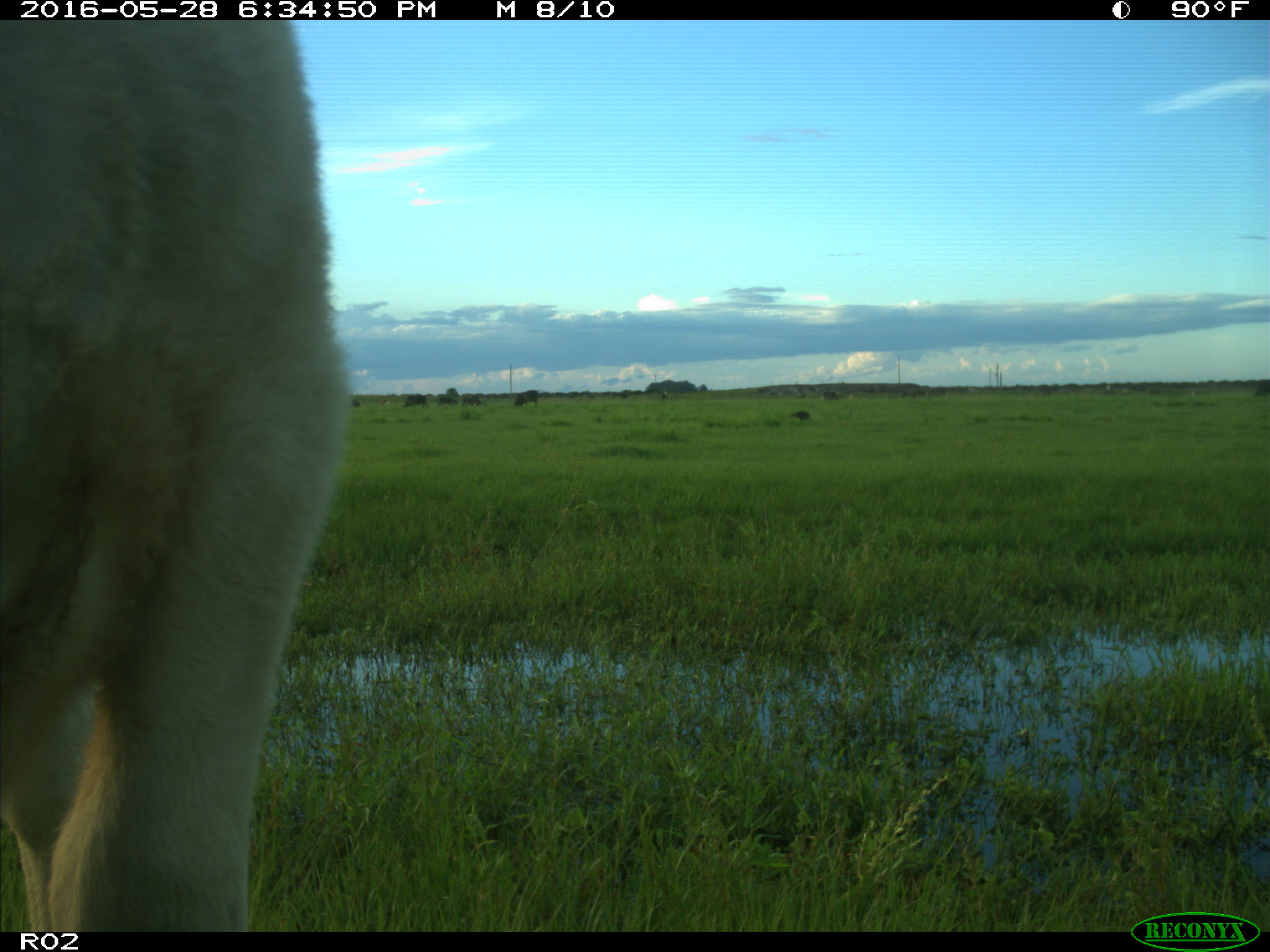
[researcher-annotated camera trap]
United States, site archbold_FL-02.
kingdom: Animalia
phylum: Chordata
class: Mammalia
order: Artiodactyla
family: Bovidae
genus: Bos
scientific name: Bos taurus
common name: domestic cow